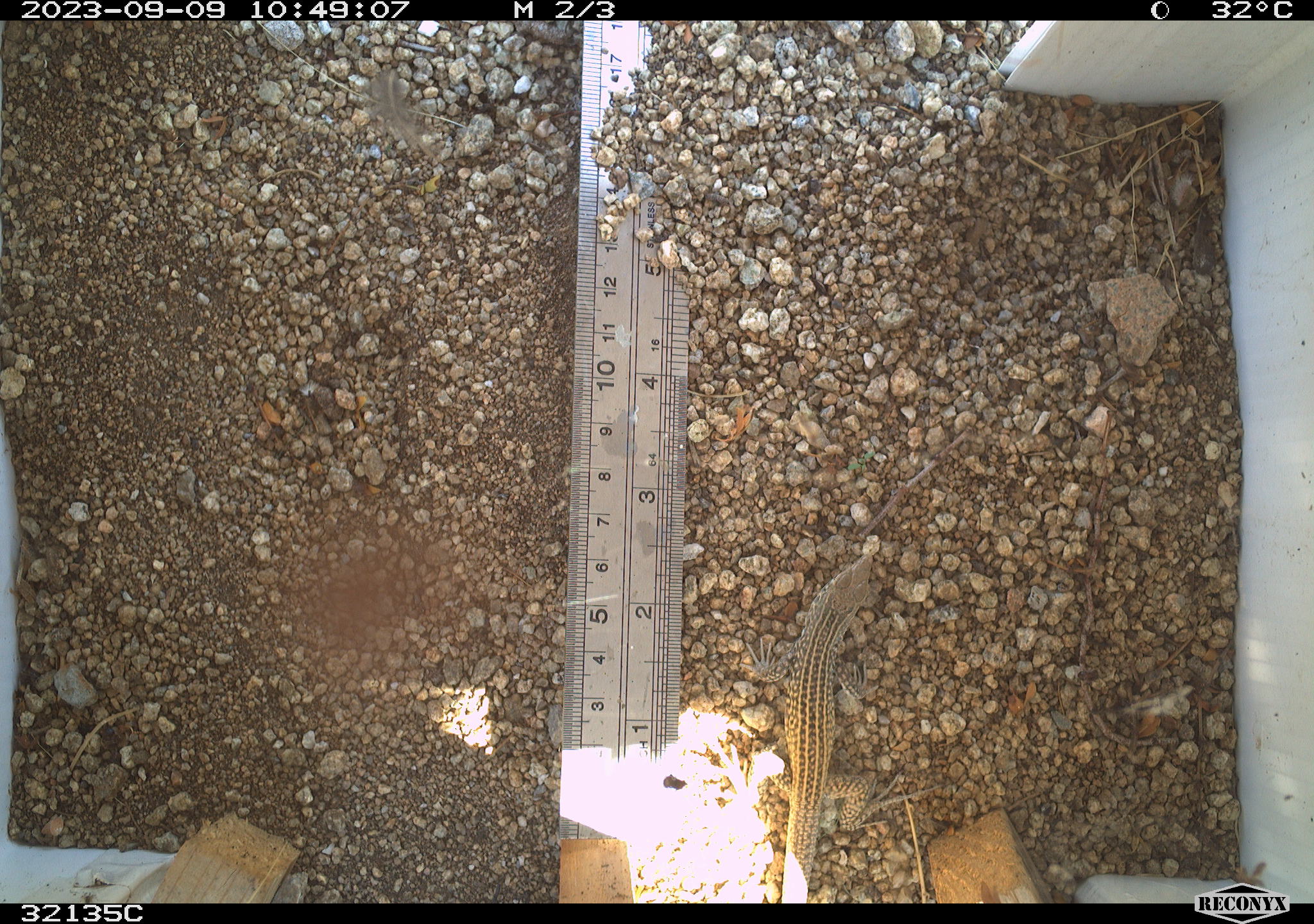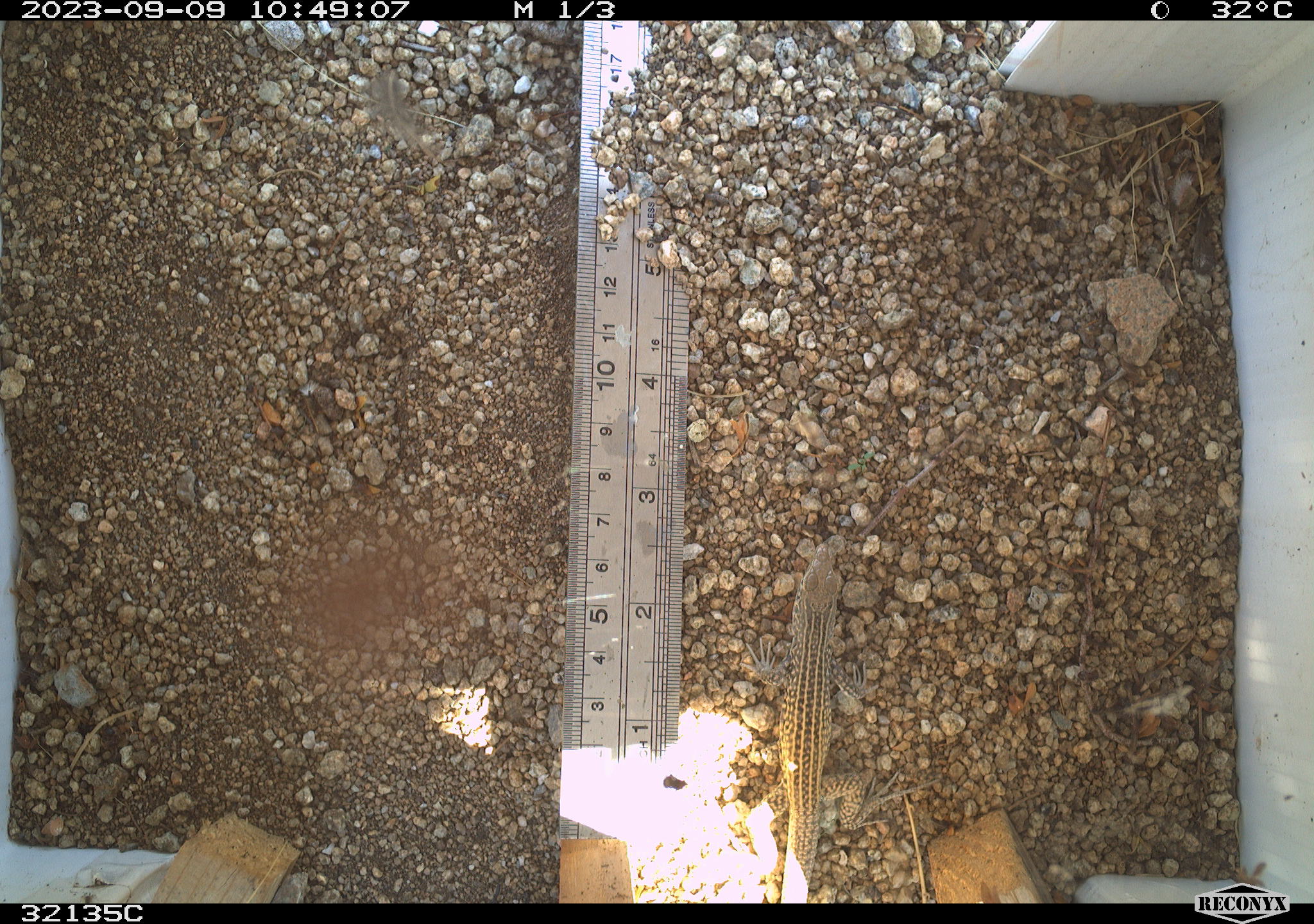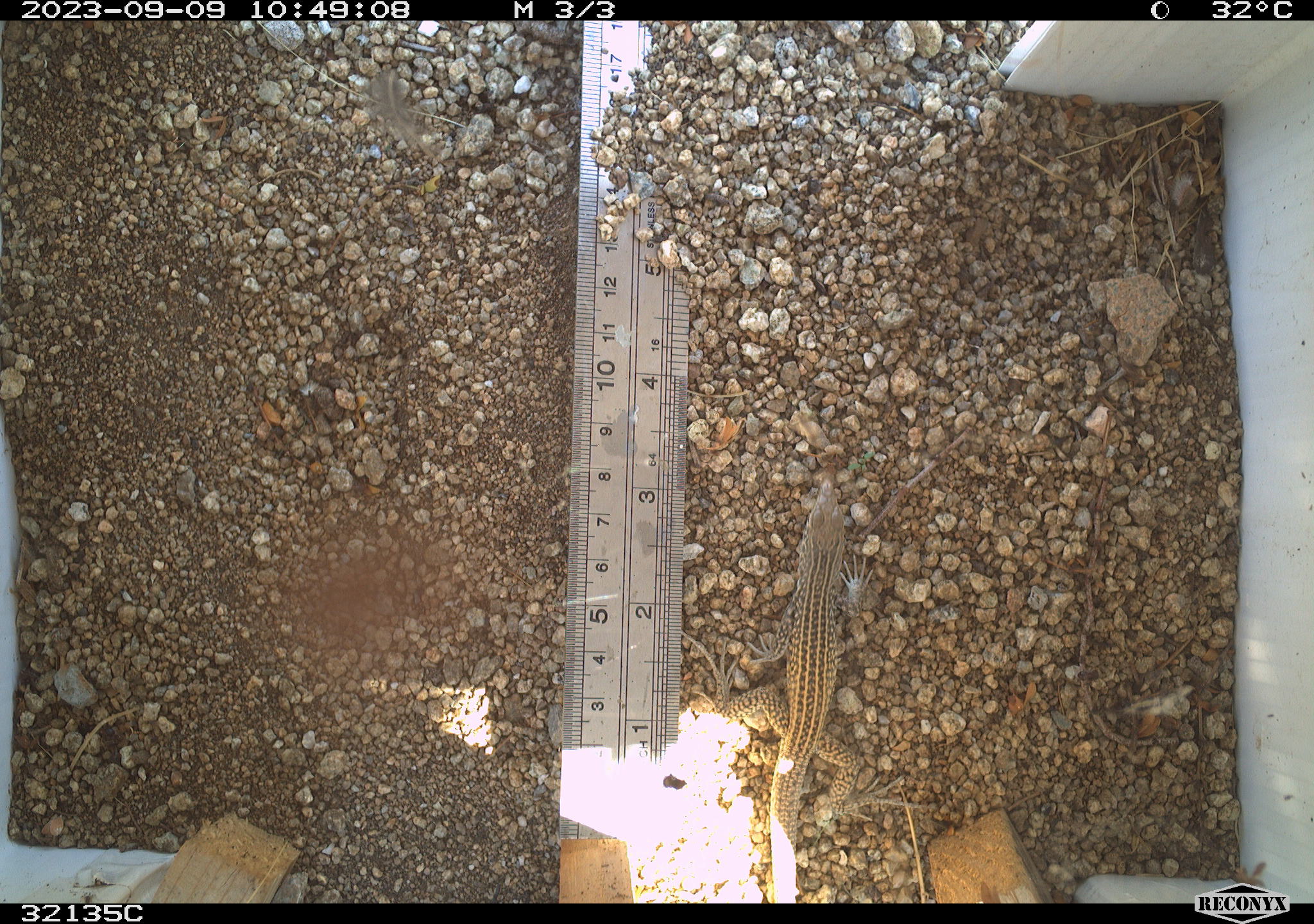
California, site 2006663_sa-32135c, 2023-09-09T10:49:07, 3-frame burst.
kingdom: Animalia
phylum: Chordata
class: Reptilia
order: Squamata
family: Teiidae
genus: Aspidoscelis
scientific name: Aspidoscelis tigris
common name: western whiptail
Western whiptail (Aspidoscelis tigris).